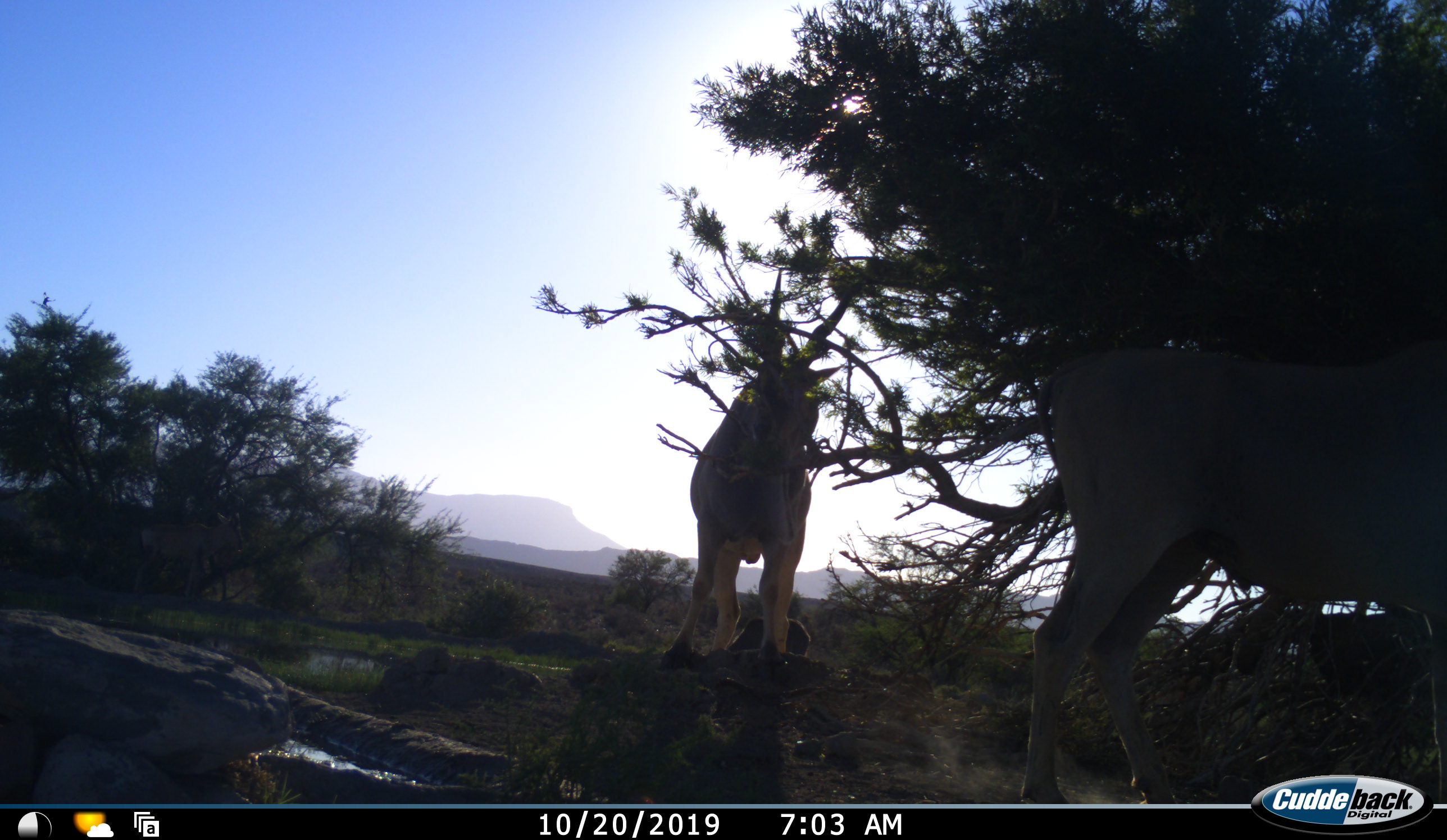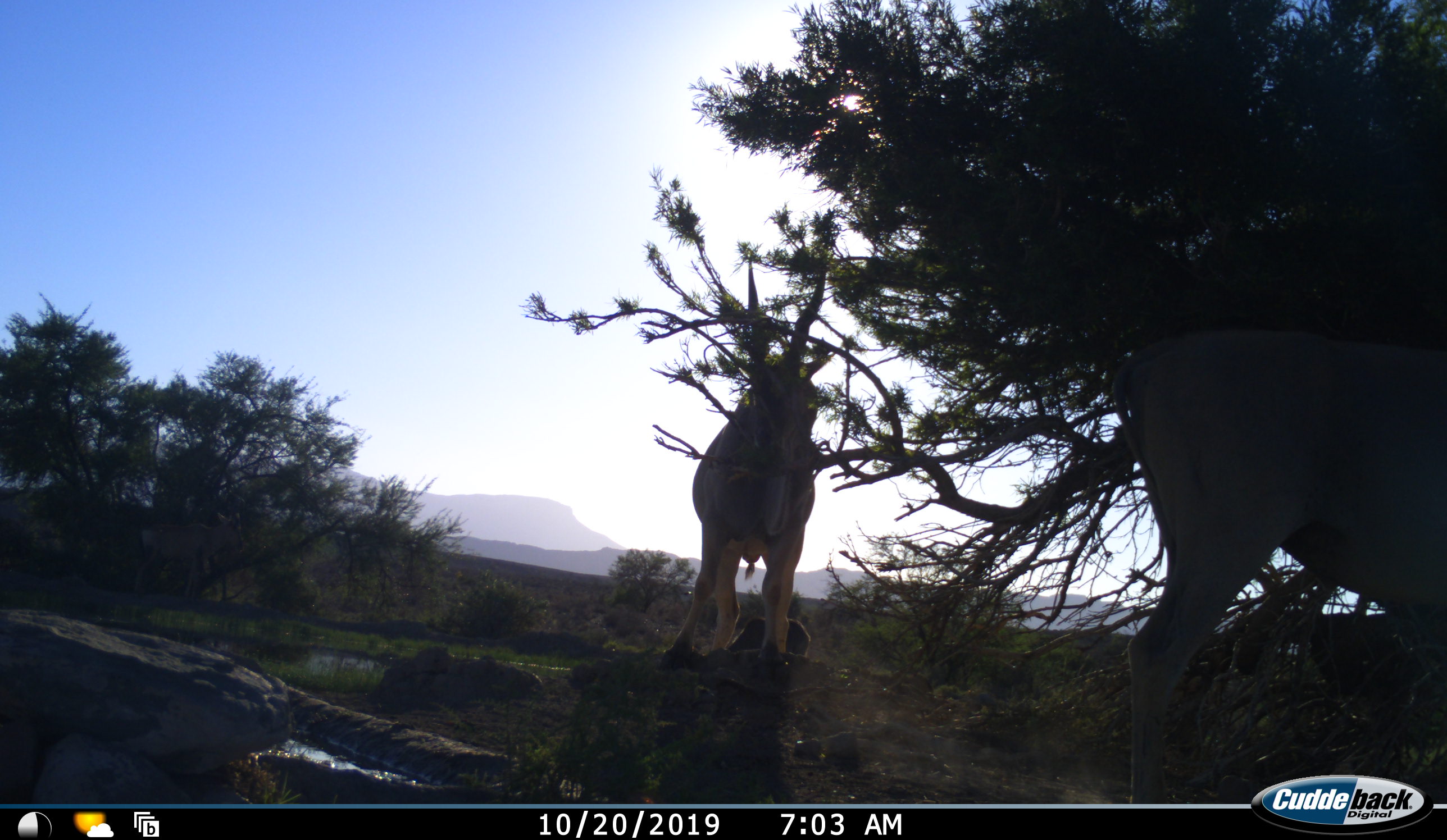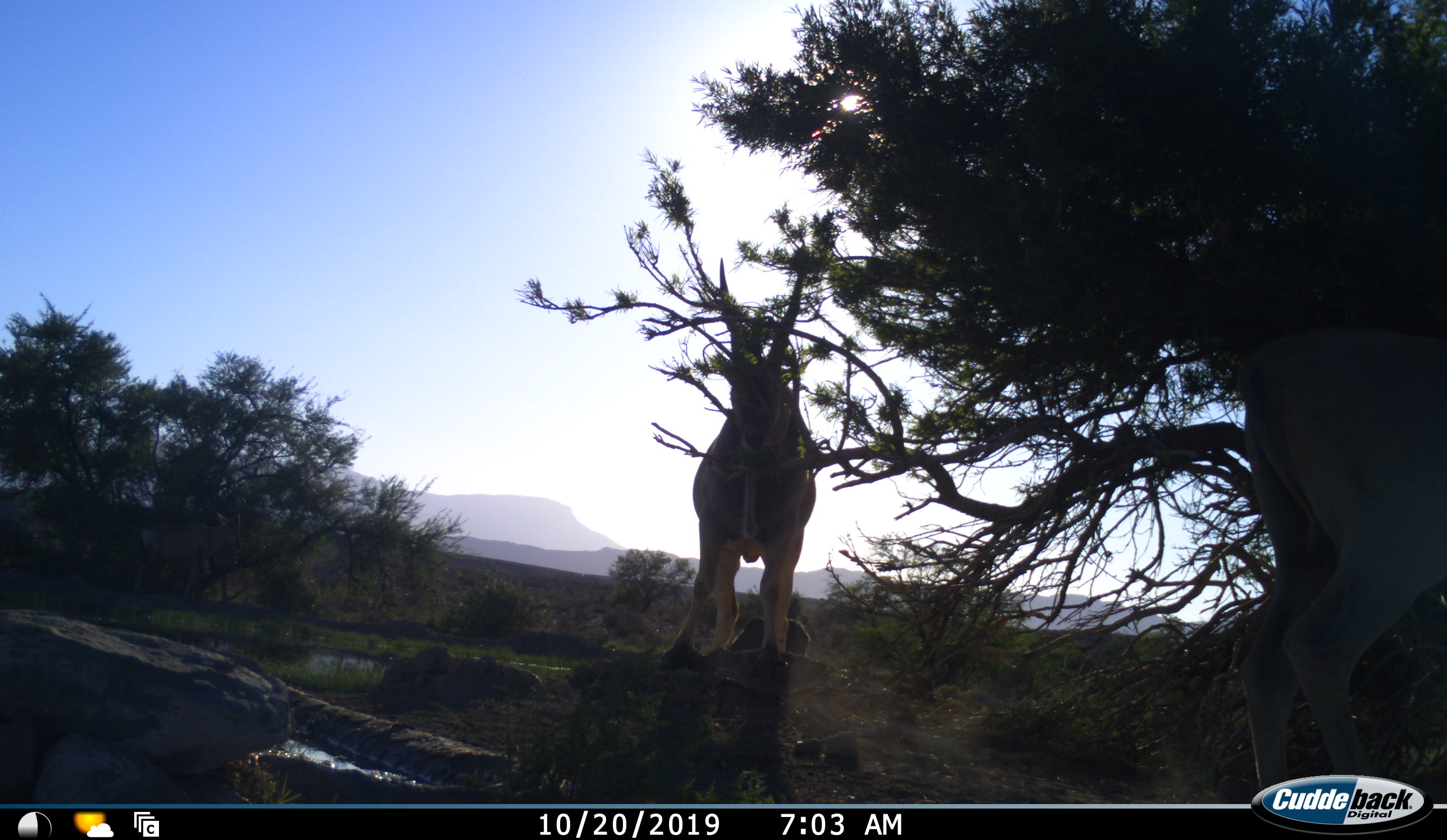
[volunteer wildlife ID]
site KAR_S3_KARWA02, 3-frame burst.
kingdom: Animalia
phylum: Chordata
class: Mammalia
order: Artiodactyla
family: Bovidae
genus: Tragelaphus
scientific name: Tragelaphus oryx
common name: eland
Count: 2.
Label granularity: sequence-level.